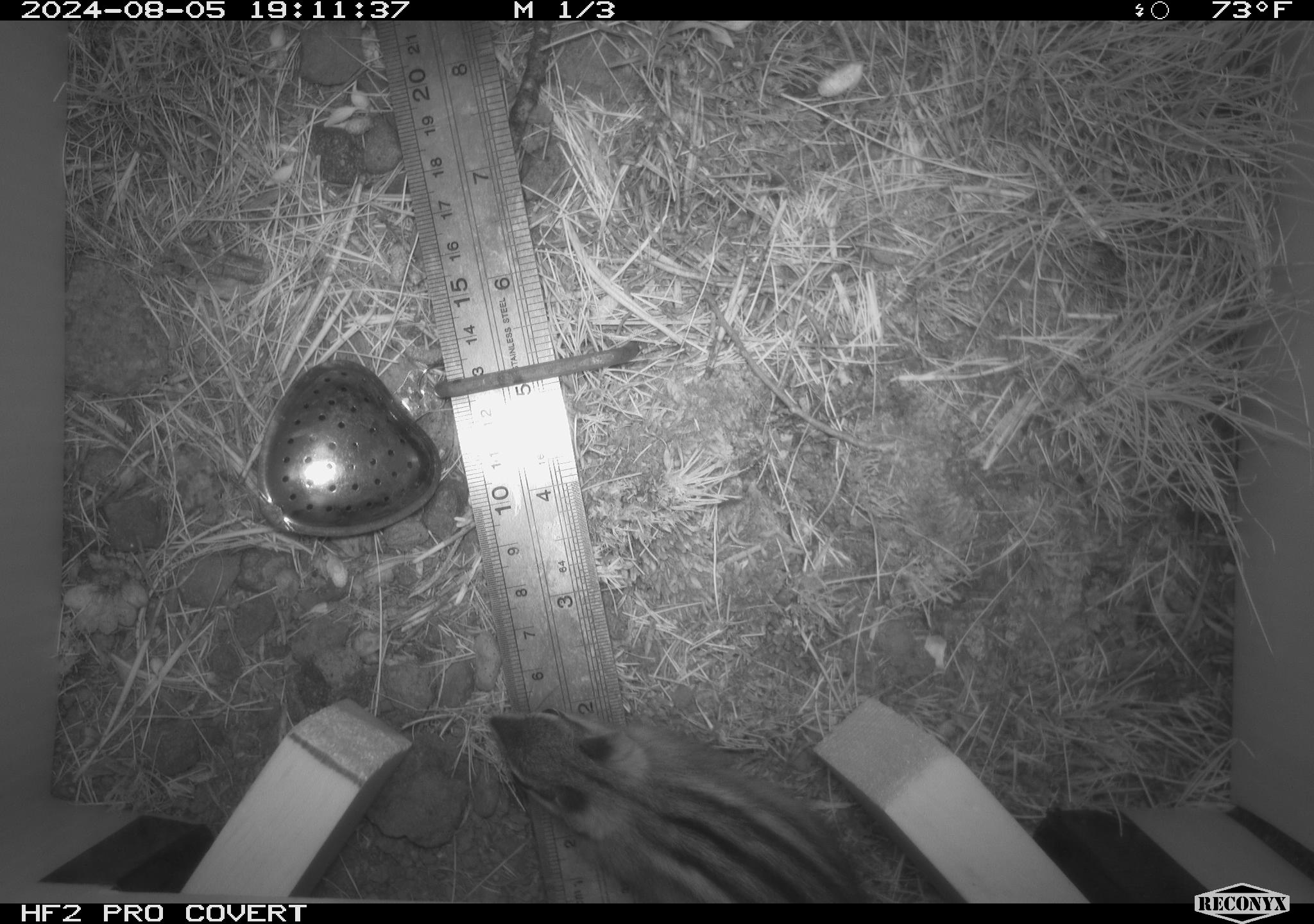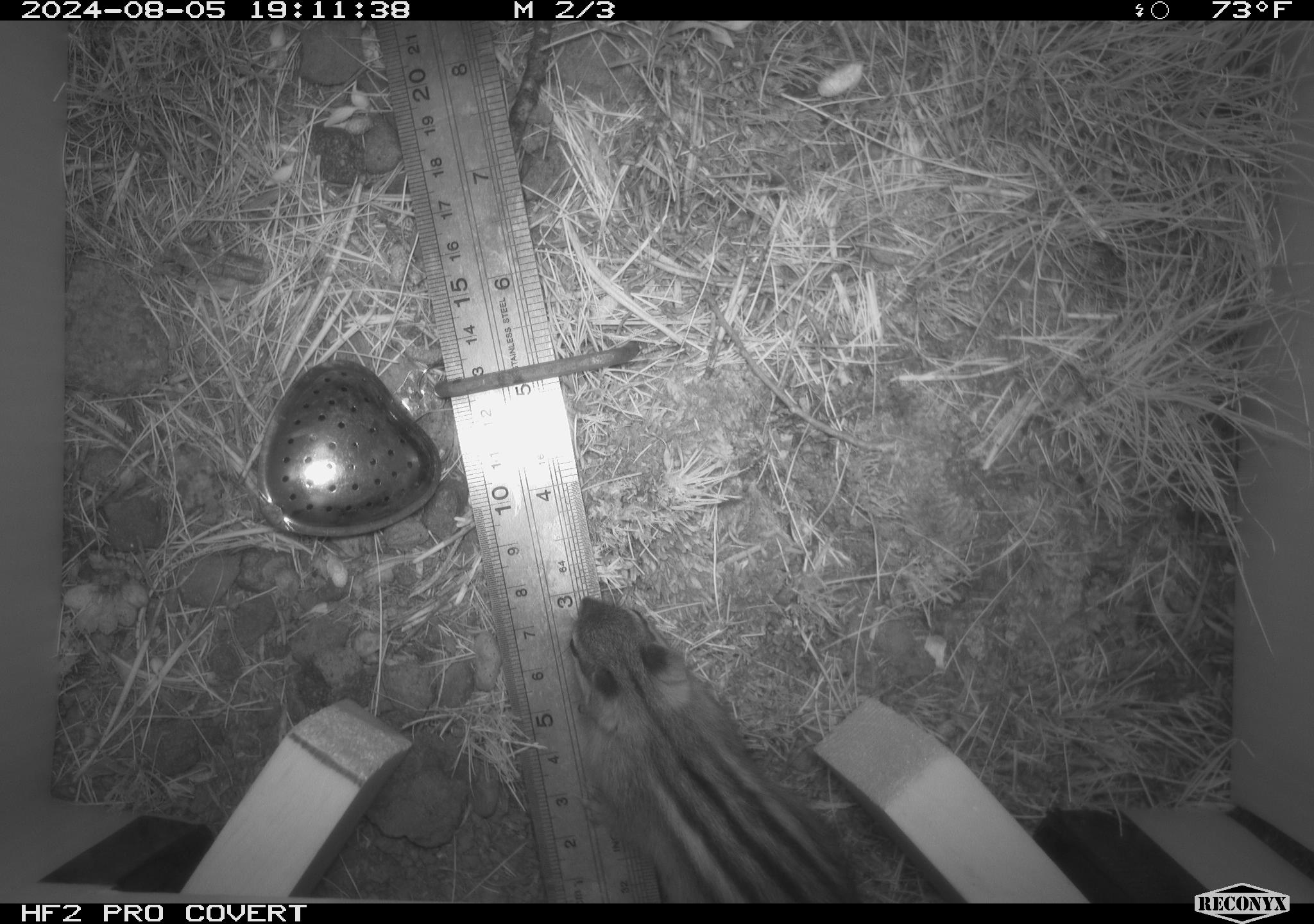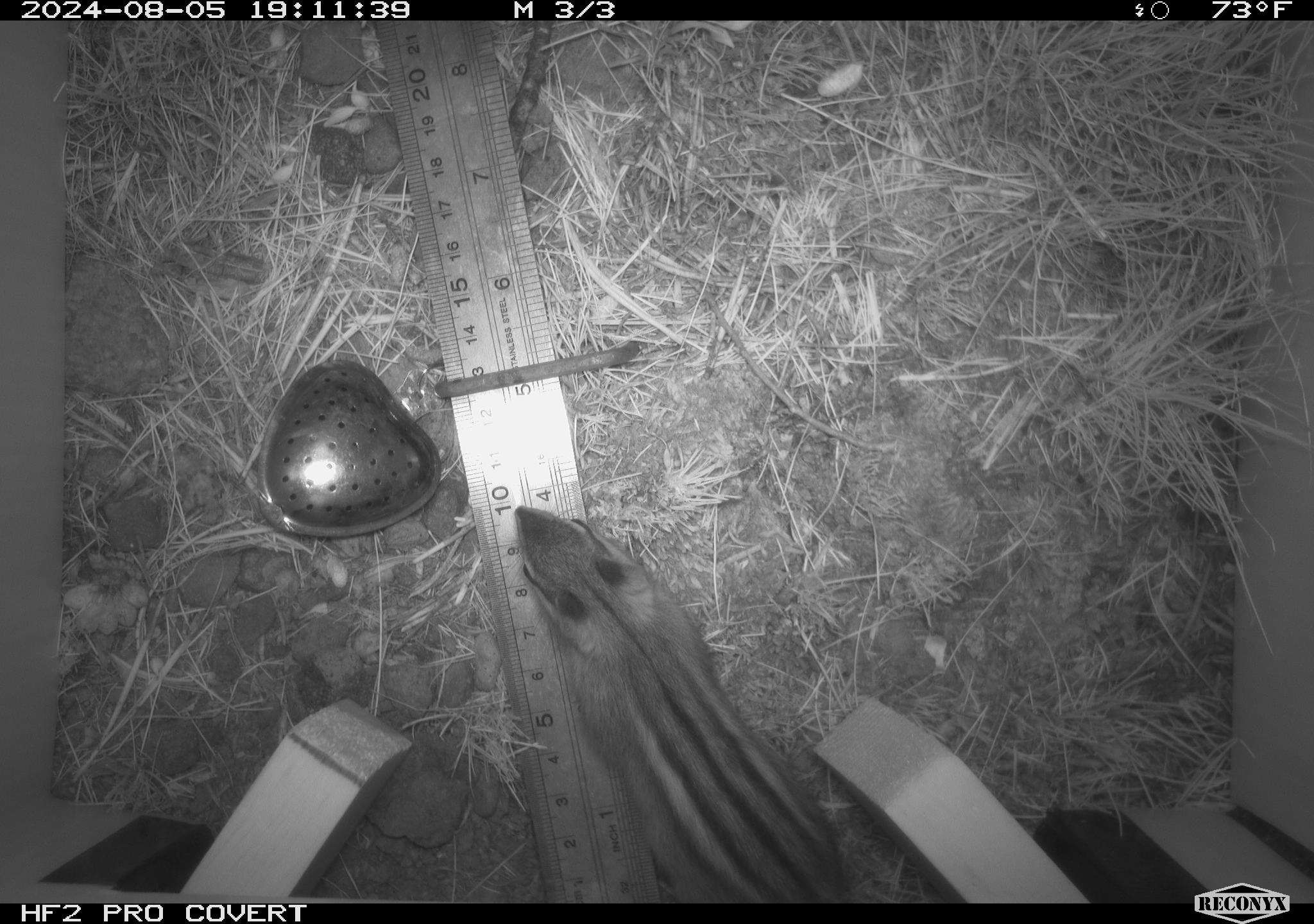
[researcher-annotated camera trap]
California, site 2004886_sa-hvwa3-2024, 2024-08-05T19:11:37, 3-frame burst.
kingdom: Animalia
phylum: Chordata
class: Mammalia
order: Rodentia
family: Sciuridae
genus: Neotamias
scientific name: Neotamias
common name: western chipmunks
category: neotamias species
Neotamias species (western chipmunks) (Neotamias).